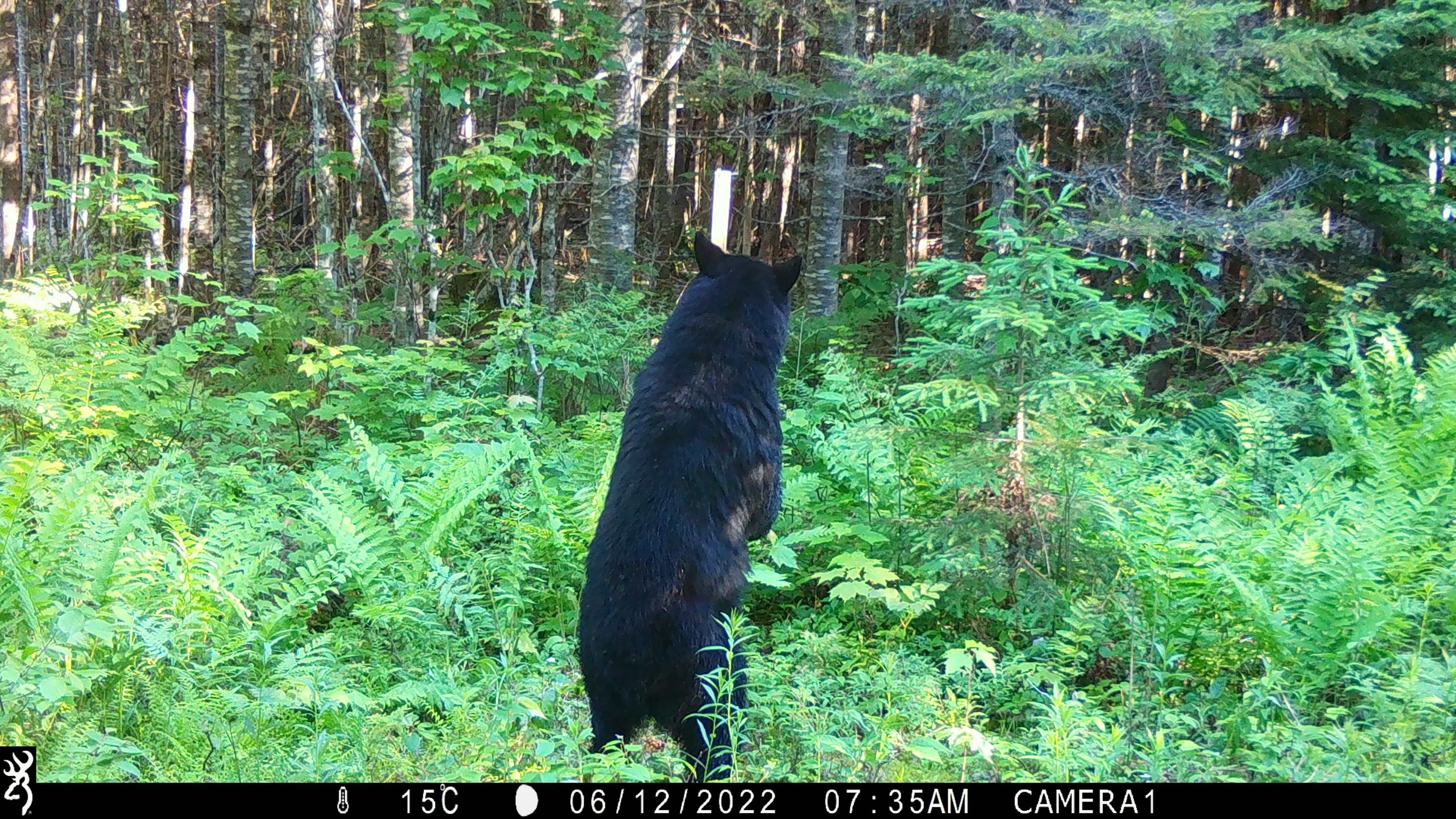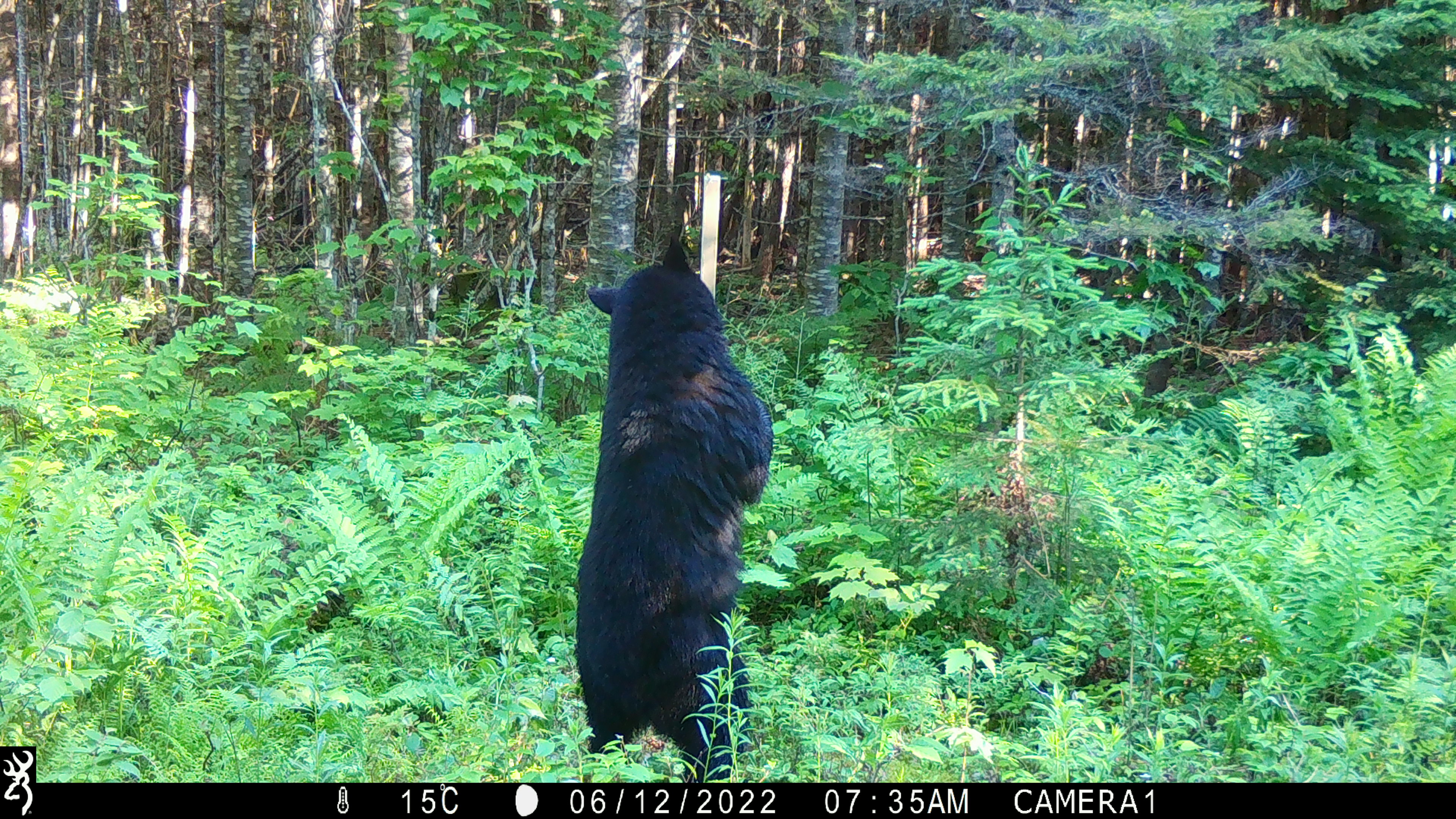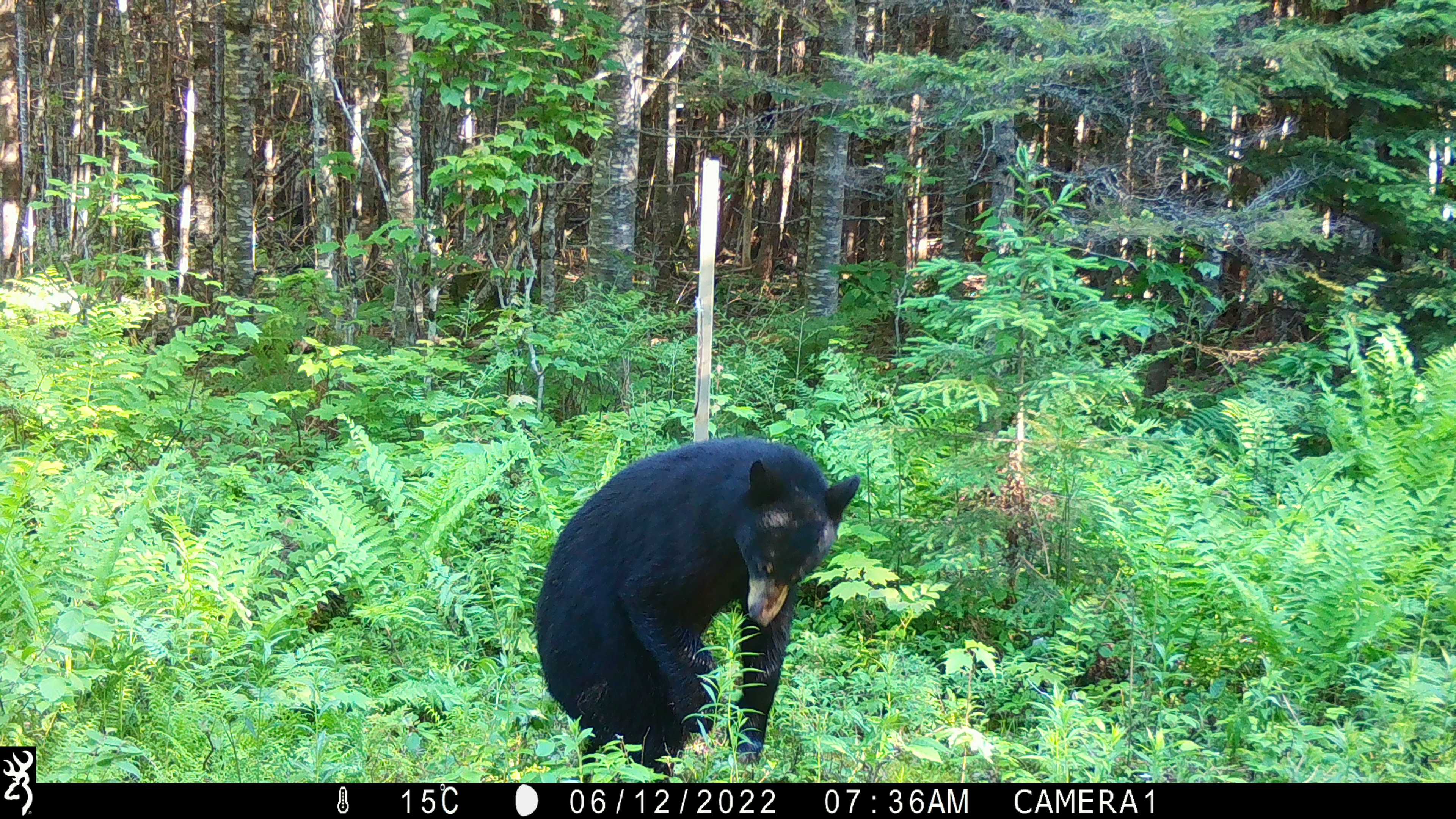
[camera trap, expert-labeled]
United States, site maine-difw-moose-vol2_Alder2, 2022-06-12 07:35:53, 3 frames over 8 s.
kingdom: Animalia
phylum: Chordata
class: Mammalia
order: Carnivora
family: Ursidae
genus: Ursus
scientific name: Ursus americanus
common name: black bear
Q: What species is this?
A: Black bear (Ursus americanus).